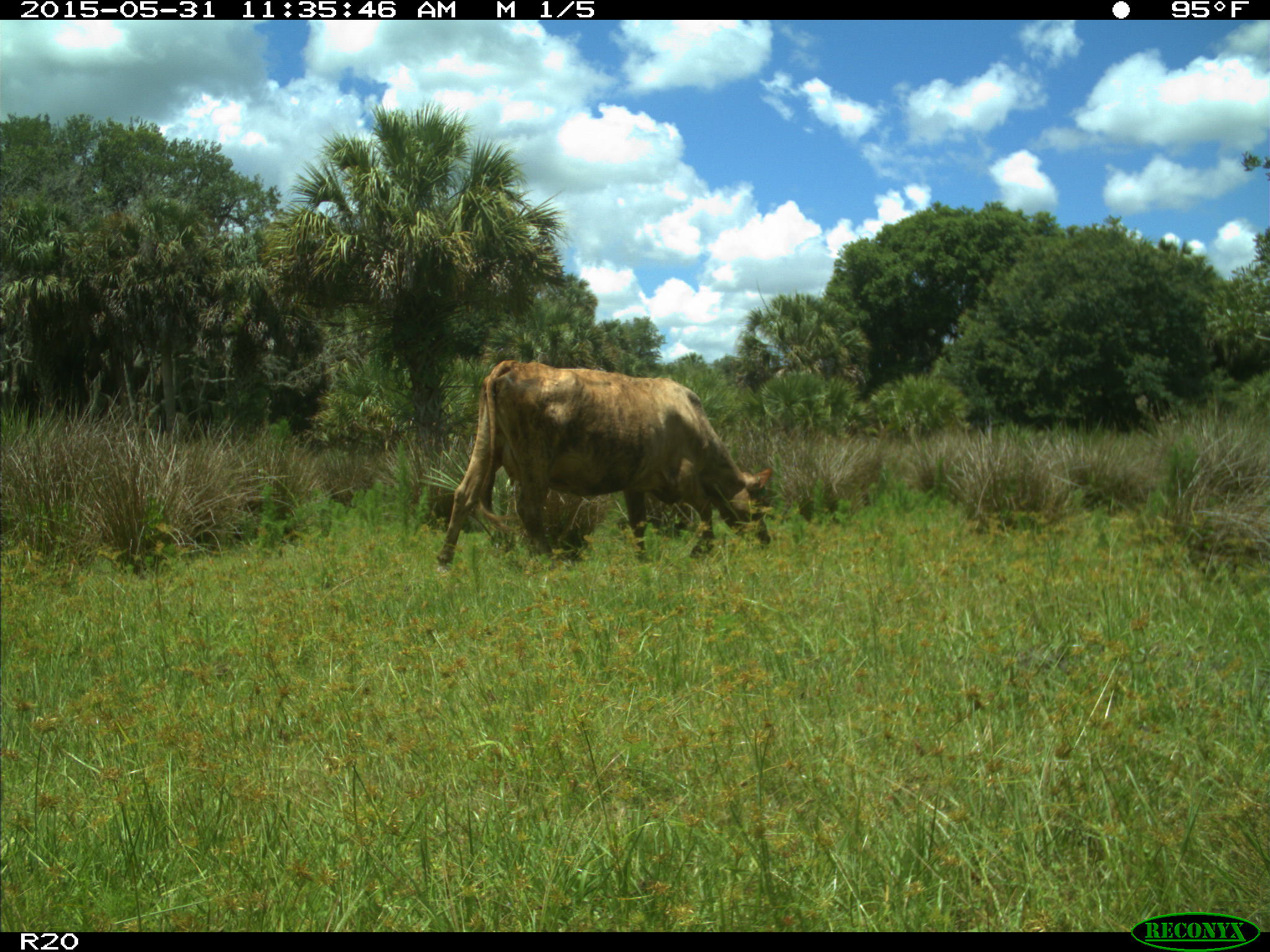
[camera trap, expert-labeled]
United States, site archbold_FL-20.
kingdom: Animalia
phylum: Chordata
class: Mammalia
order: Artiodactyla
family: Bovidae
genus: Bos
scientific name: Bos taurus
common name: domestic cow